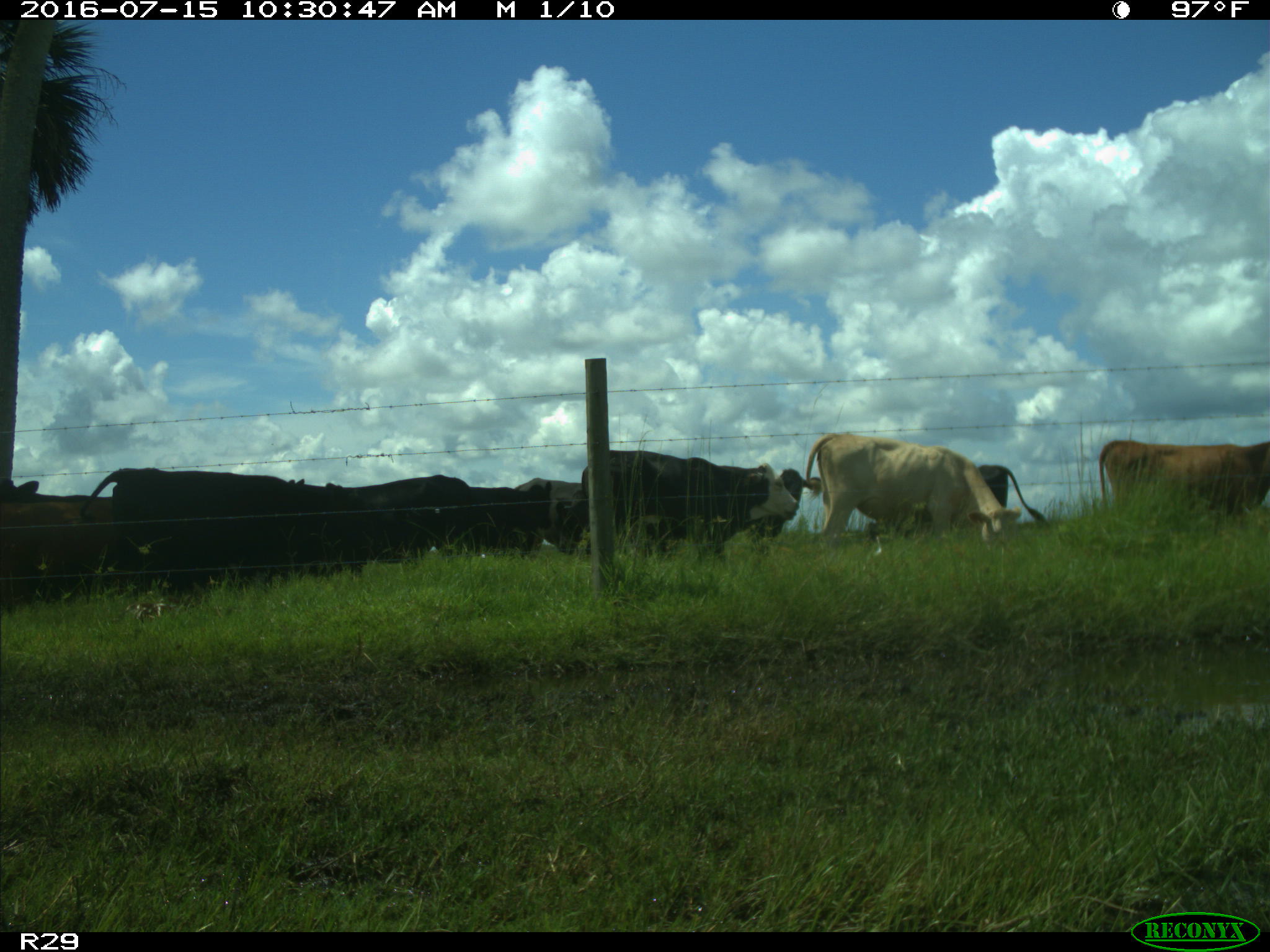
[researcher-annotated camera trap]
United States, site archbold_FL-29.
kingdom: Animalia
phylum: Chordata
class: Mammalia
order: Artiodactyla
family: Bovidae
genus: Bos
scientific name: Bos taurus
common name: domestic cow